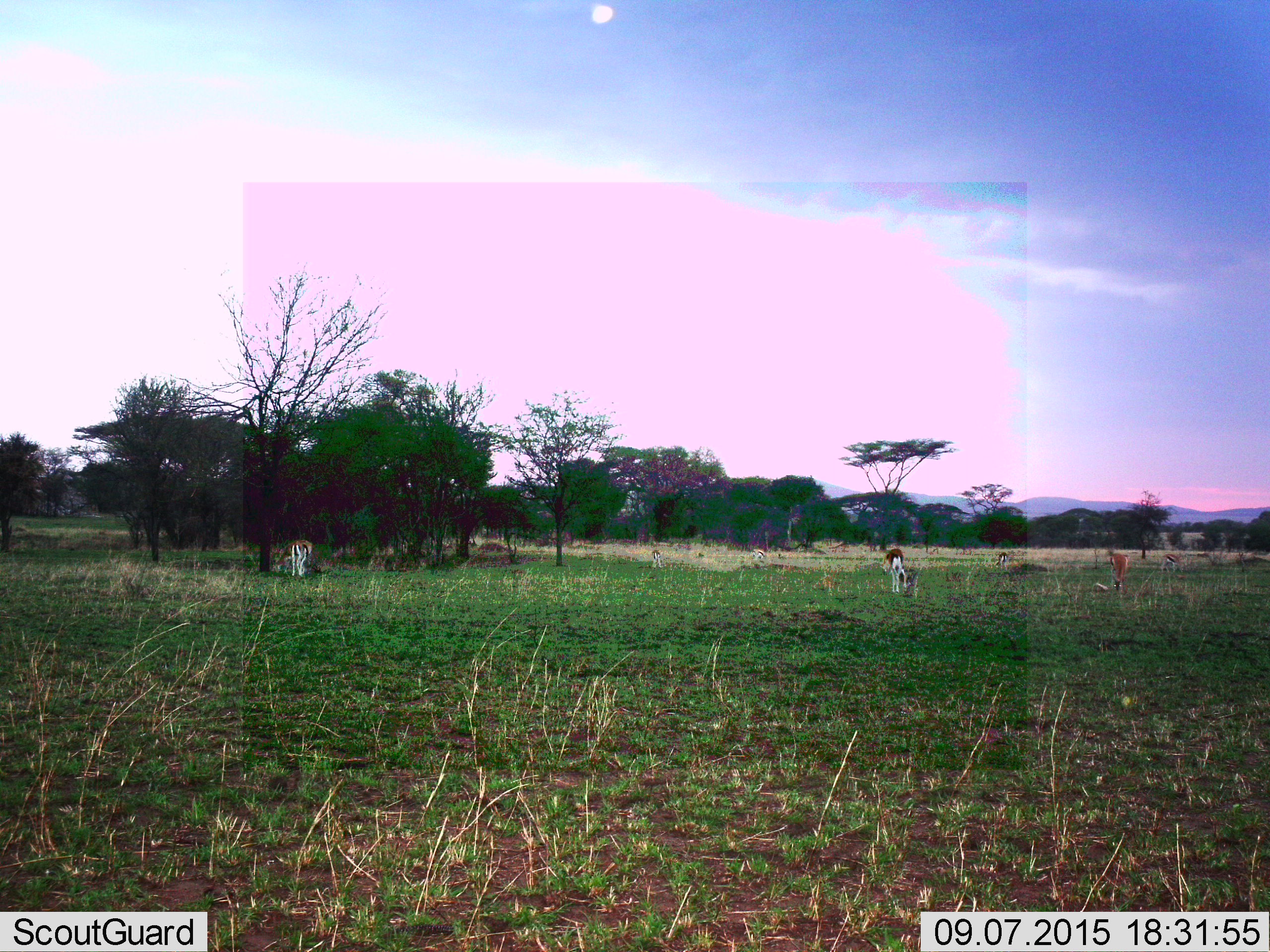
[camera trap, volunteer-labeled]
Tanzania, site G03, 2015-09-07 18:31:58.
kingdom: Animalia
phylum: Chordata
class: Mammalia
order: Artiodactyla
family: Bovidae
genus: Eudorcas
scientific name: Eudorcas thomsonii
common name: thomson's gazelle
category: gazellethomsons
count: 7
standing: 15%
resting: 0%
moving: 23%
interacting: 8%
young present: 8%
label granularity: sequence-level